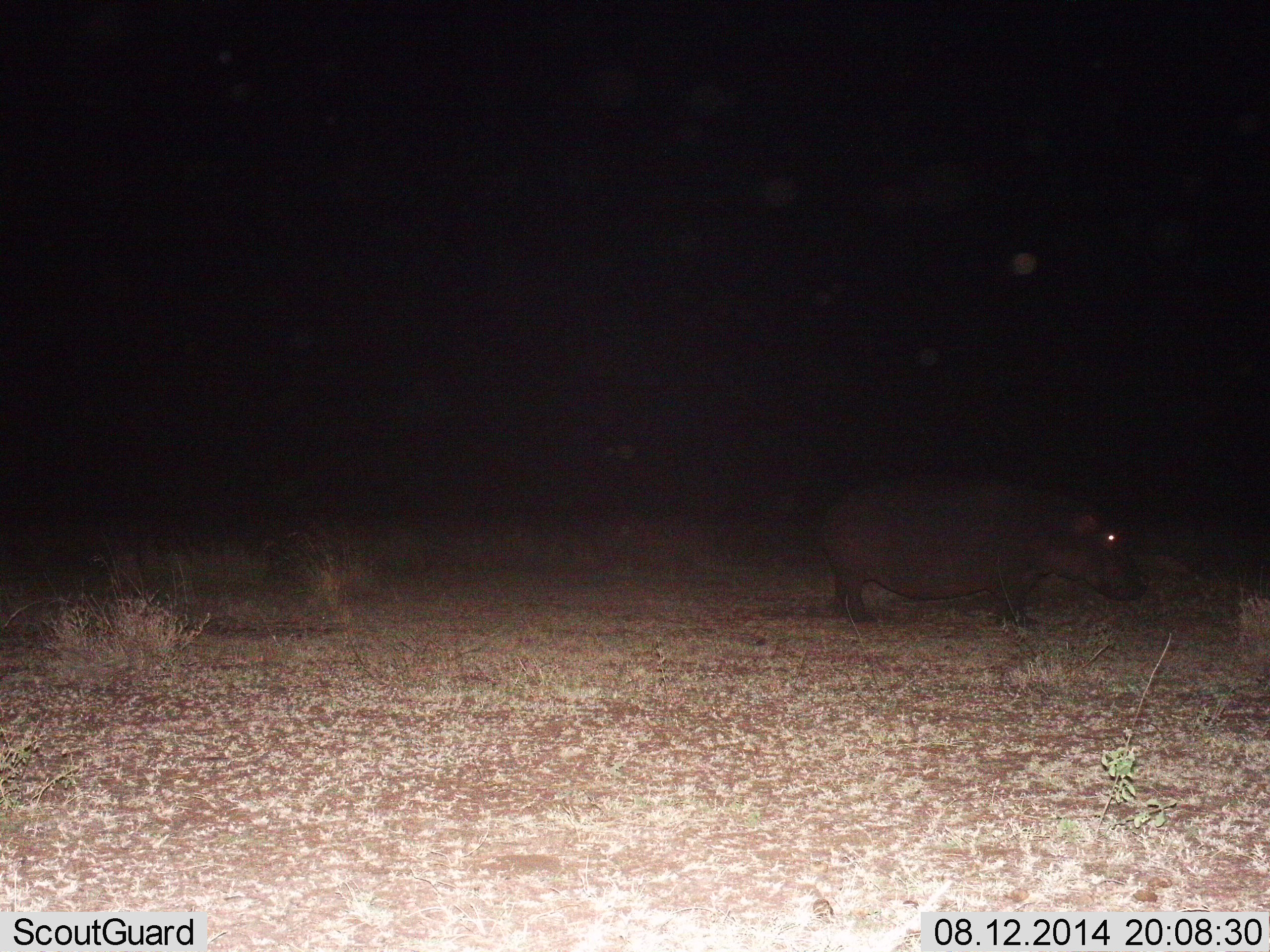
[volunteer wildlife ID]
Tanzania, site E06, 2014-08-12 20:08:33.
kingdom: Animalia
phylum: Chordata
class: Mammalia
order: Artiodactyla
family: Hippopotamidae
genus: Hippopotamus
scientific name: Hippopotamus amphibius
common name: hippopotamus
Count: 1.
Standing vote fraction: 30%.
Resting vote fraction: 0%.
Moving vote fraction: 70%.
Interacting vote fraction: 0%.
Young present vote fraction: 0%.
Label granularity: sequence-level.